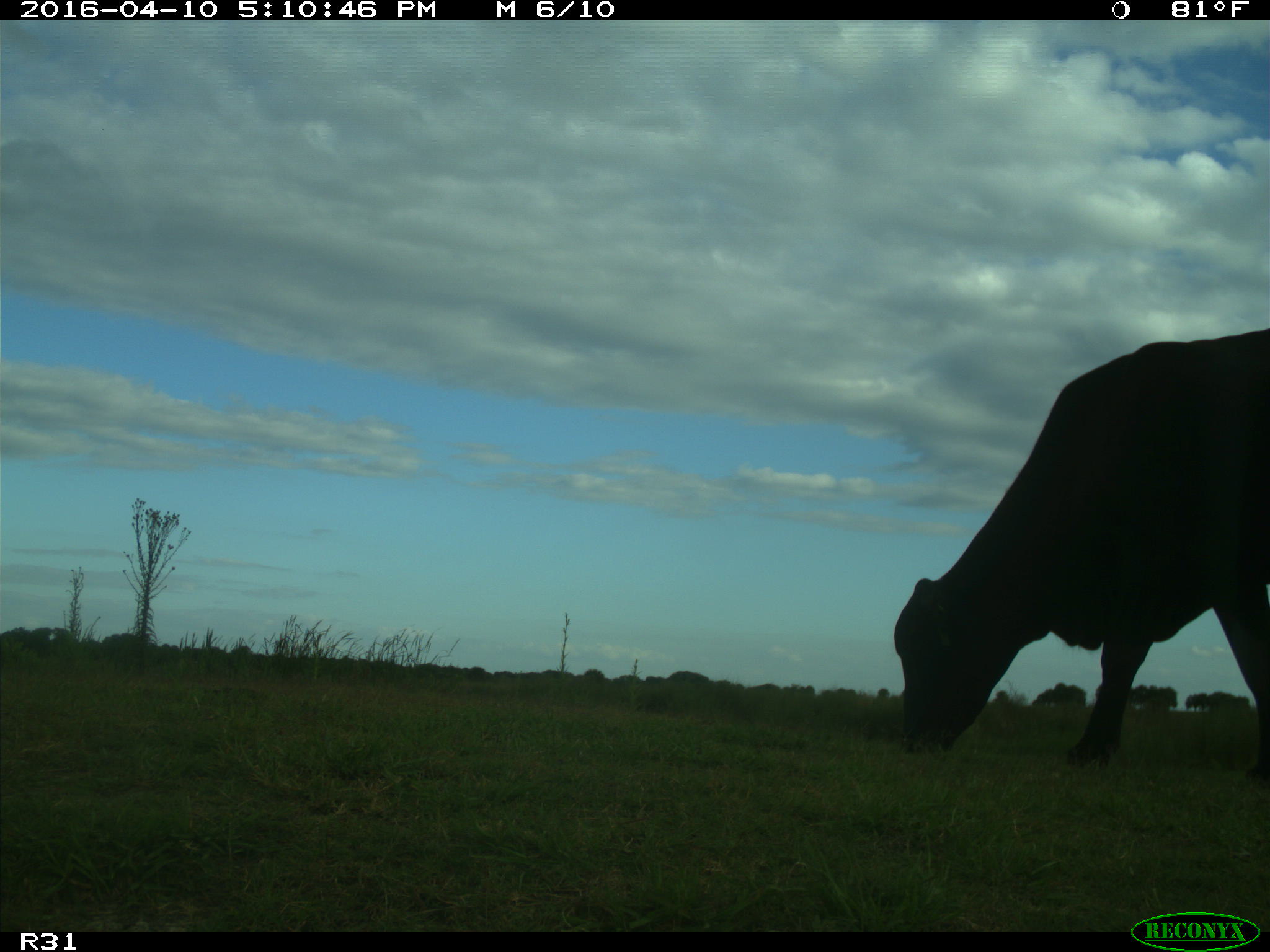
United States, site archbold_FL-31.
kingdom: Animalia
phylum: Chordata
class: Mammalia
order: Artiodactyla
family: Bovidae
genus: Bos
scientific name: Bos taurus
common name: domestic cow